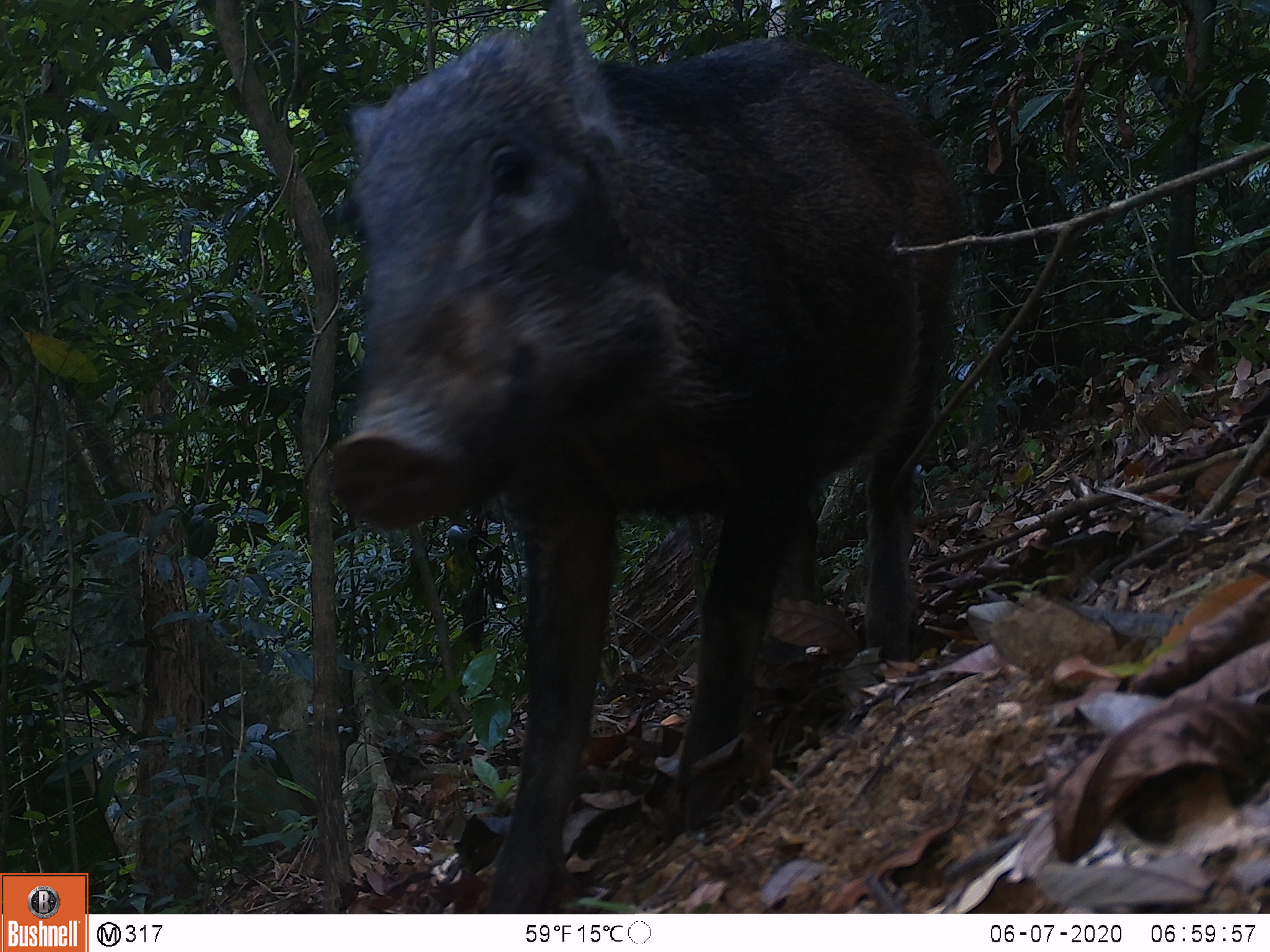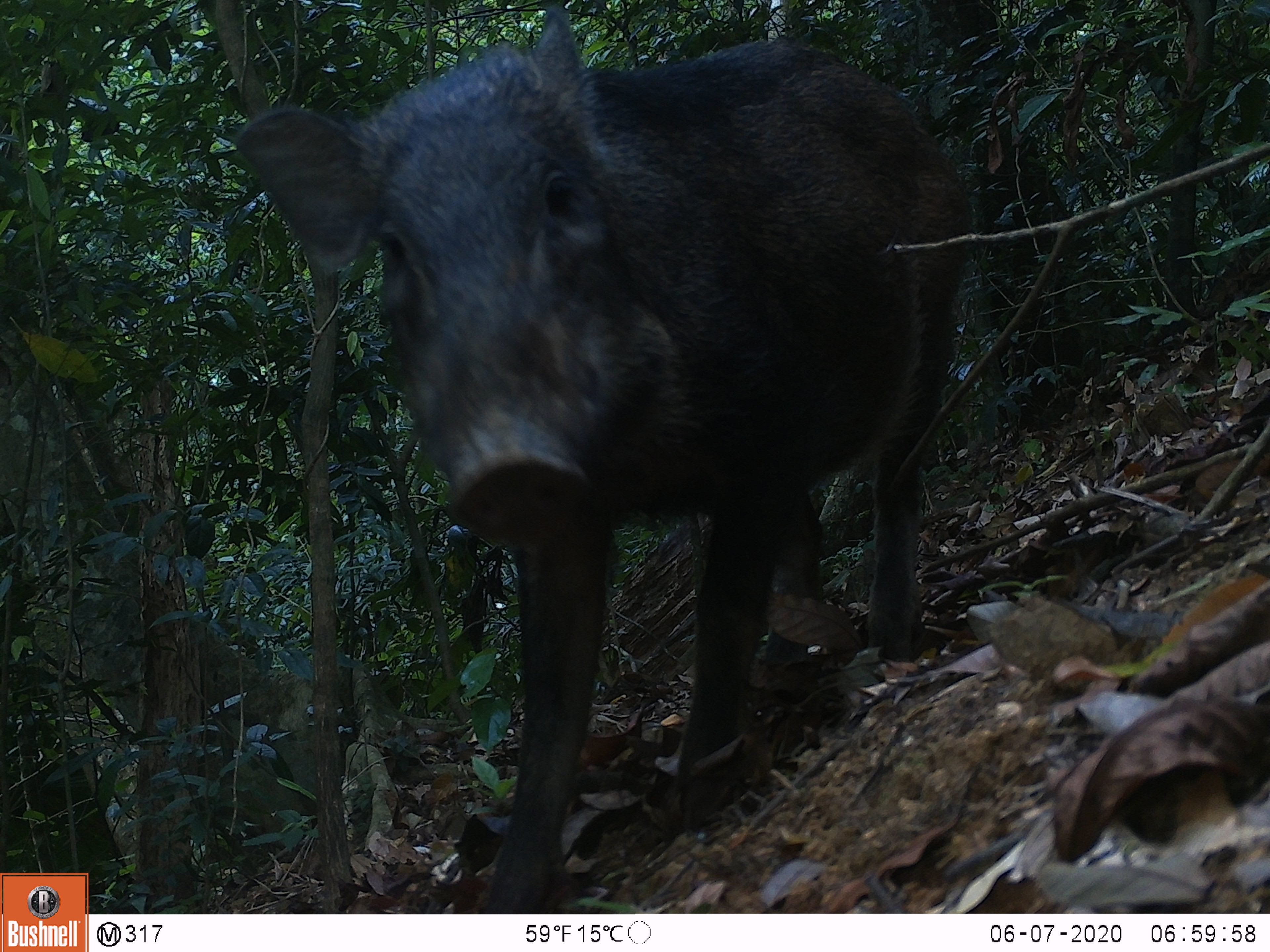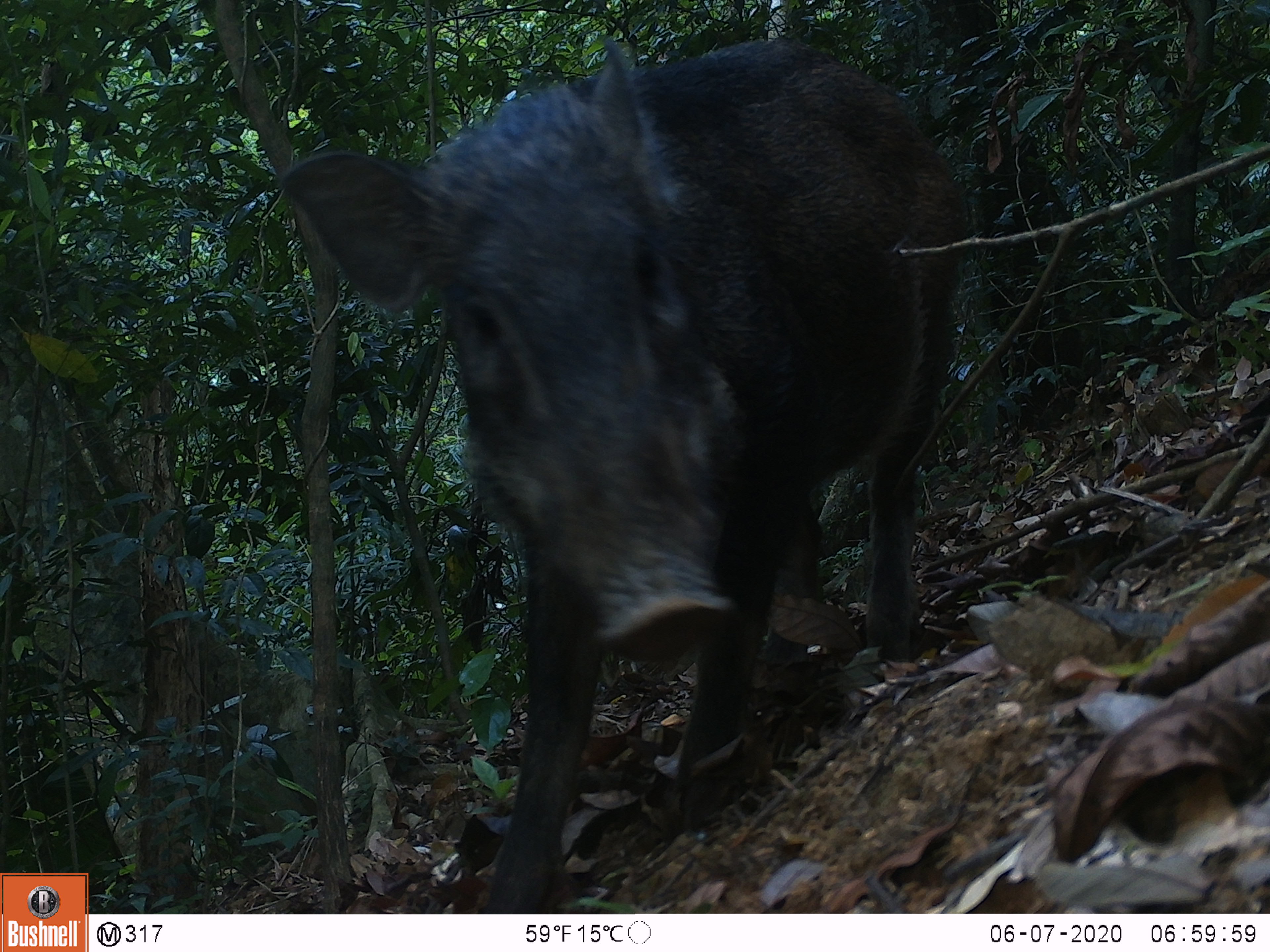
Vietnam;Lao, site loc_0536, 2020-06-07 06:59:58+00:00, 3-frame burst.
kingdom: Animalia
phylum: Chordata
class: Mammalia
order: Artiodactyla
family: Suidae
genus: Sus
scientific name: Sus scrofa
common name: eurasian wild pig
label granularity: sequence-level